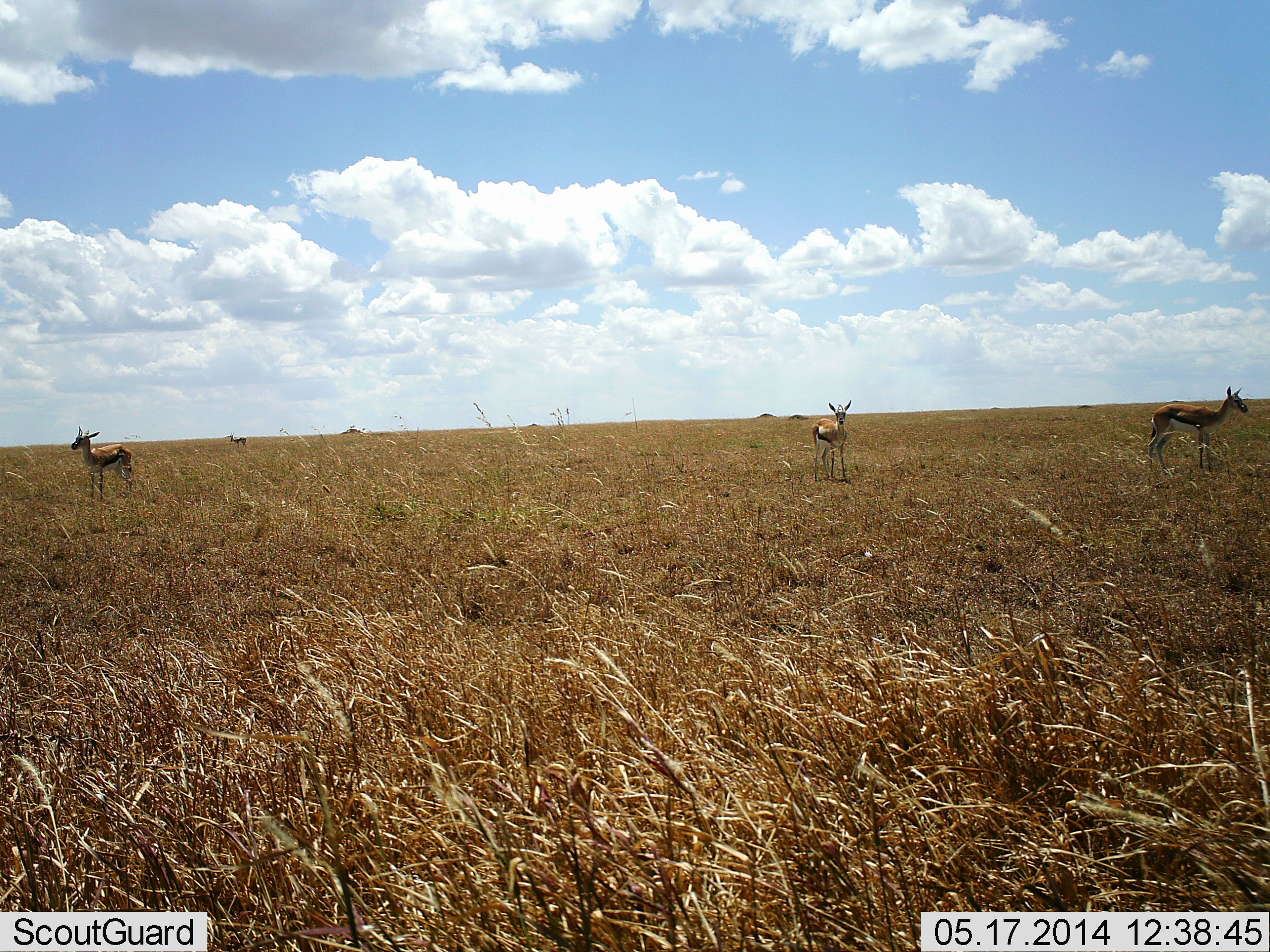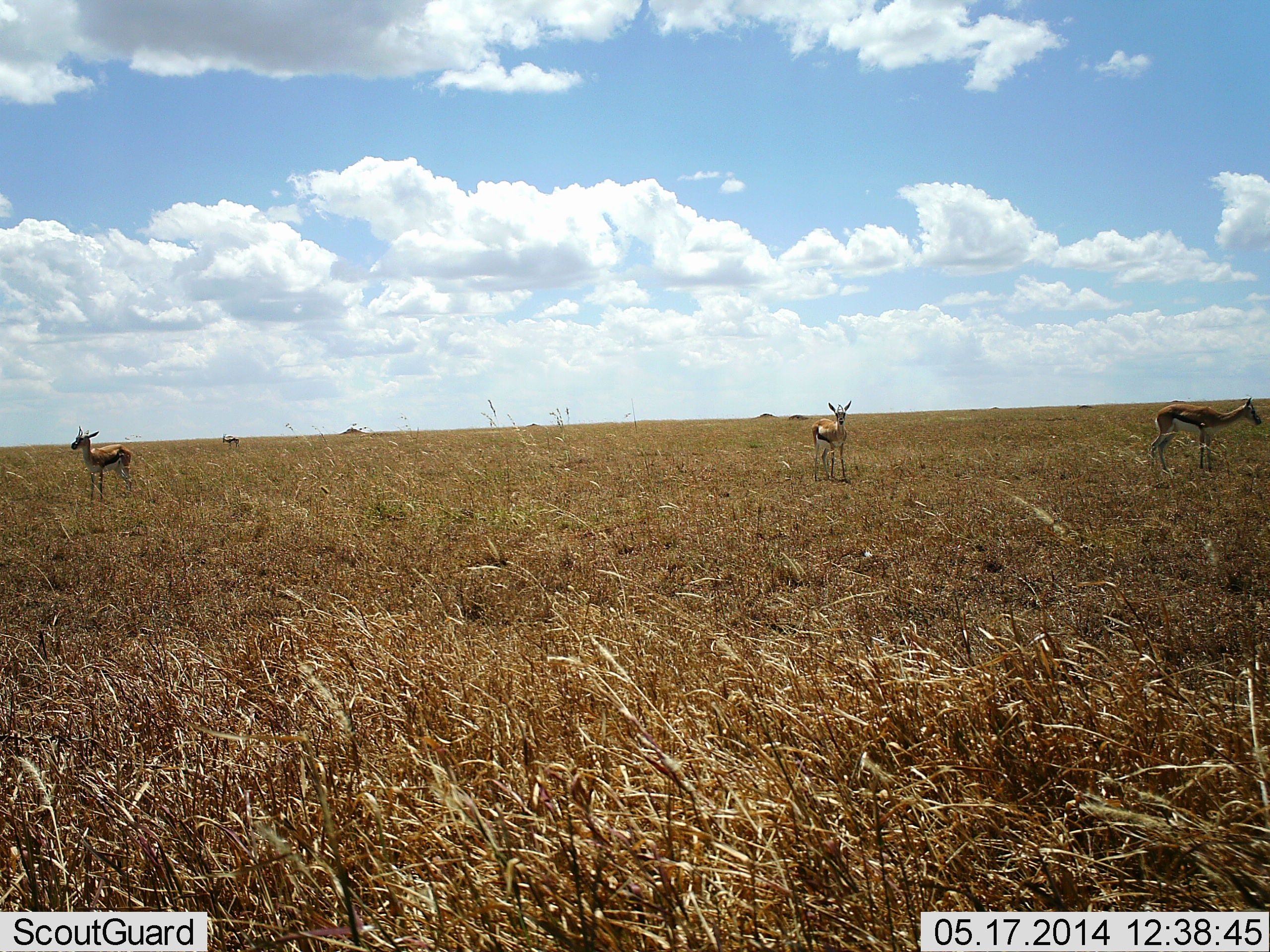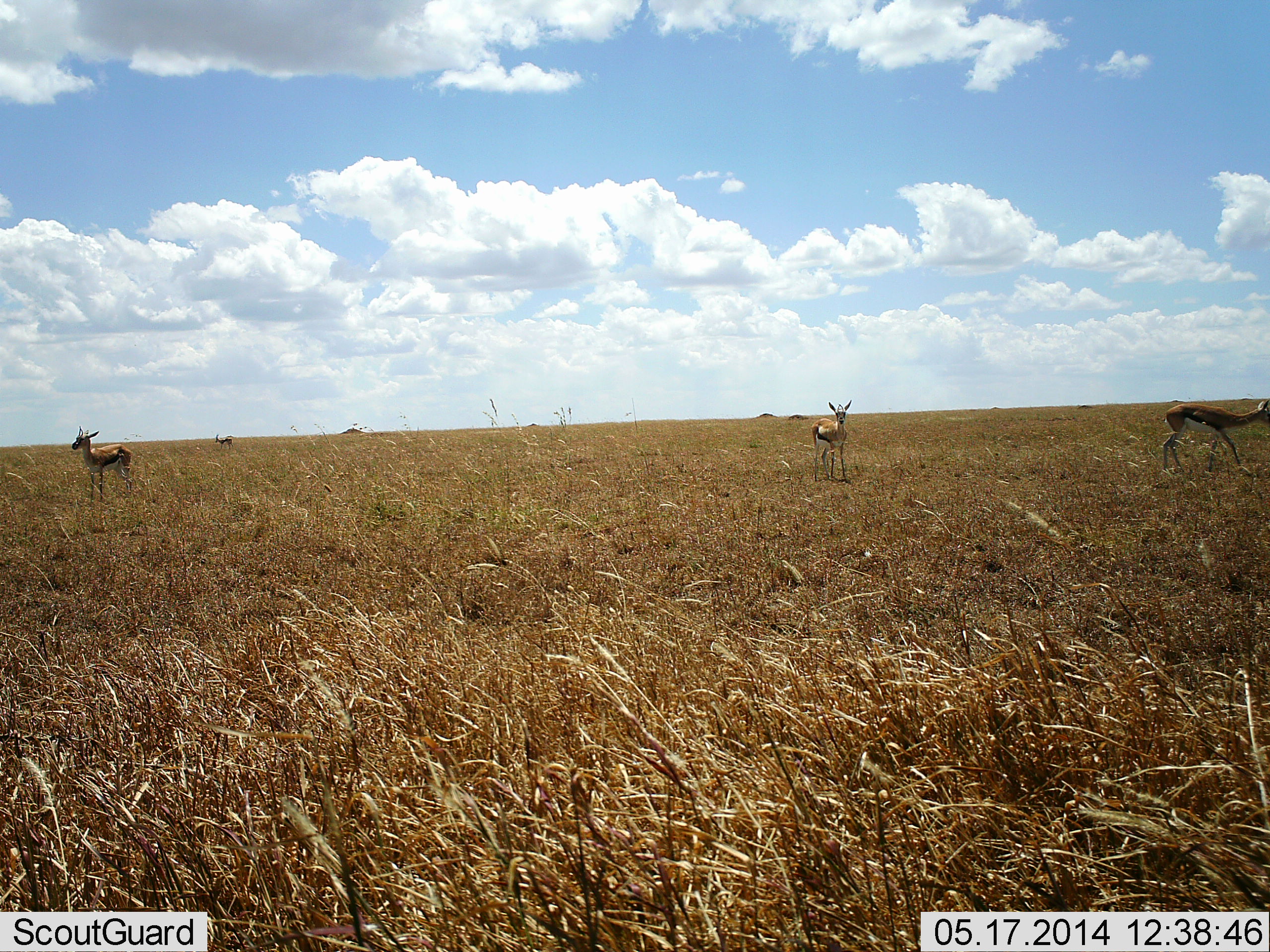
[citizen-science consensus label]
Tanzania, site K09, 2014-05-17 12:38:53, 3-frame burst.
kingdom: Animalia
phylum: Chordata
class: Mammalia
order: Artiodactyla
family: Bovidae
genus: Eudorcas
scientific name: Eudorcas thomsonii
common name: thomson's gazelle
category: gazellethomsons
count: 4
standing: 70%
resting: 0%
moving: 40%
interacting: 0%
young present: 0%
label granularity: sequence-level